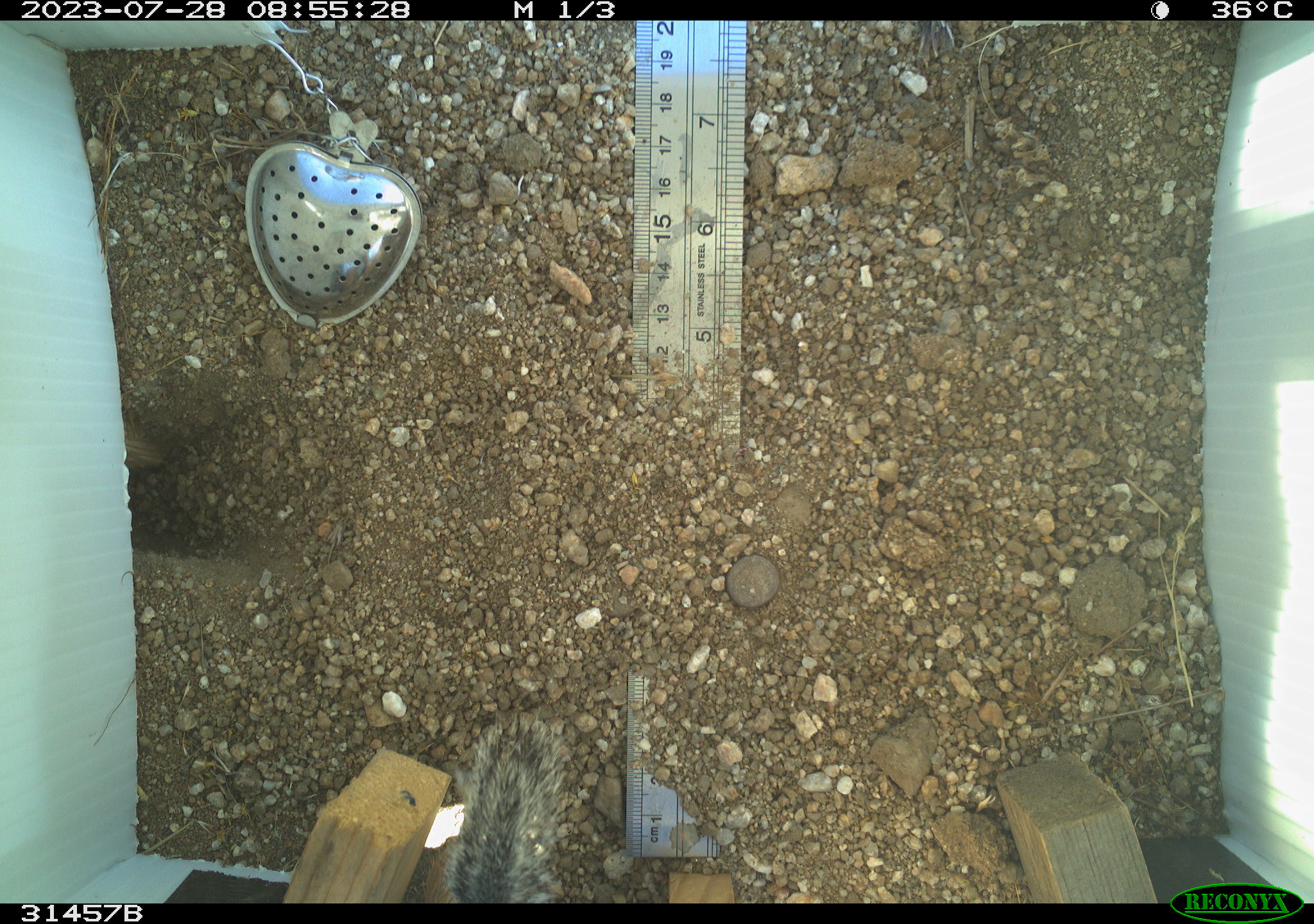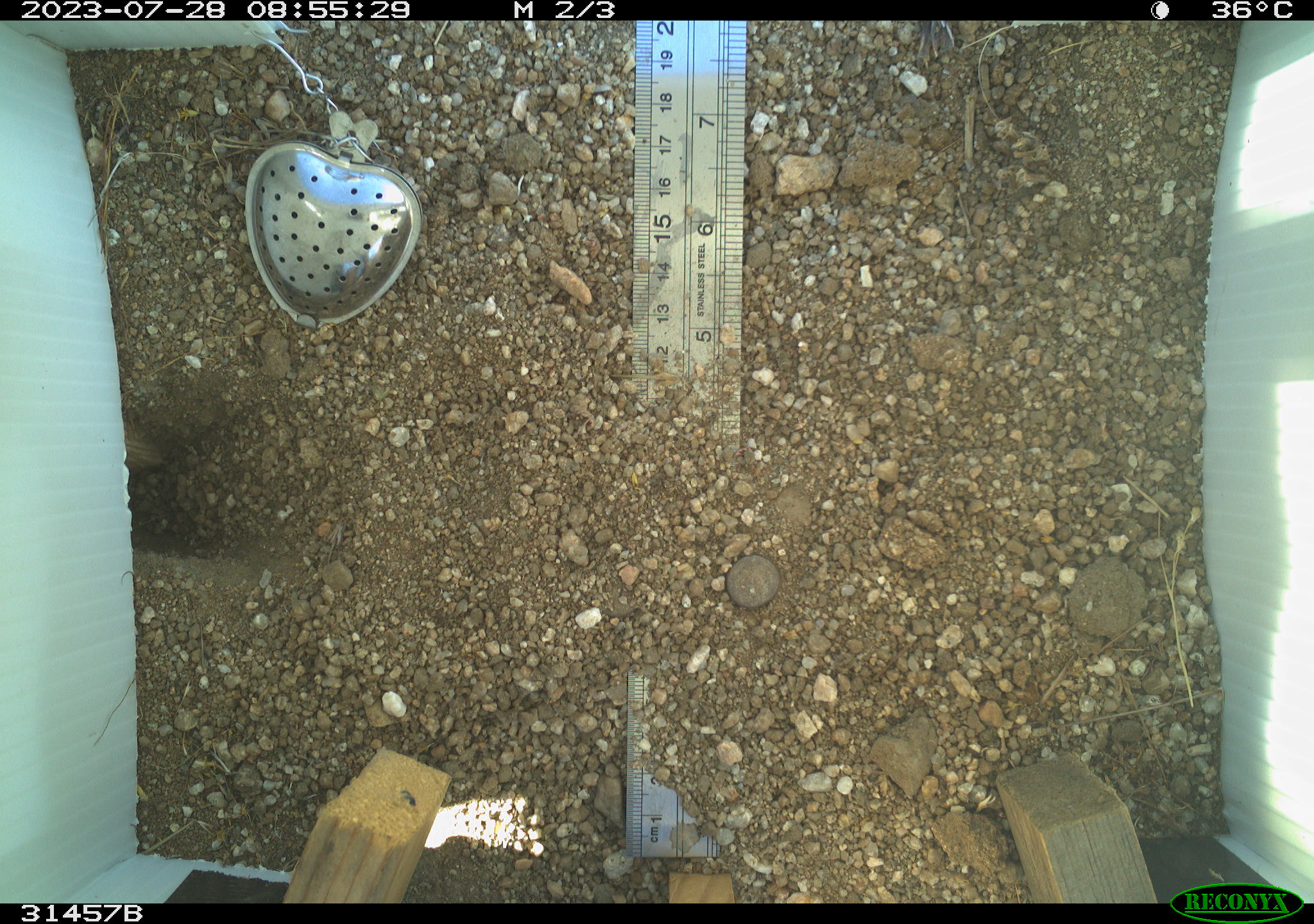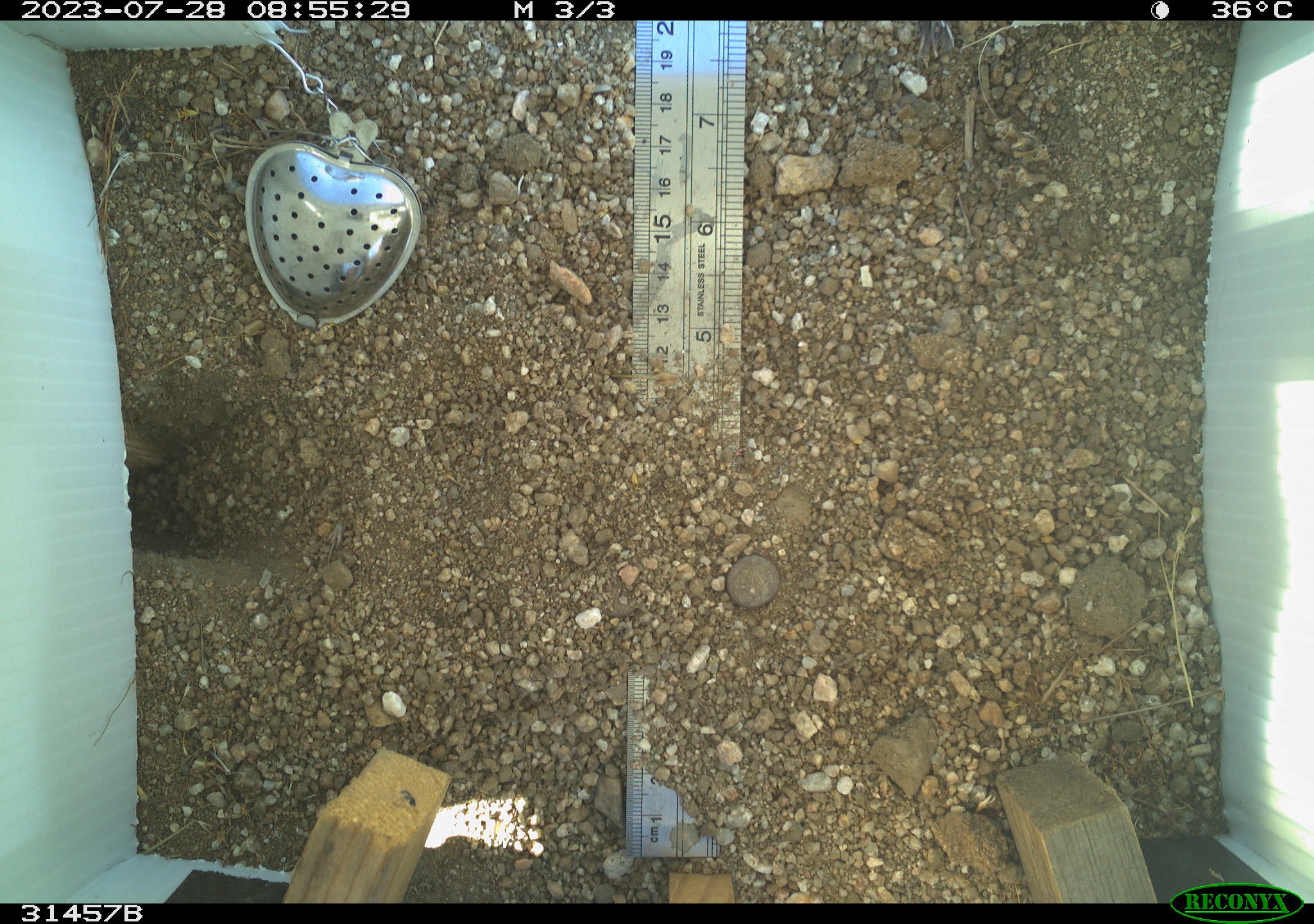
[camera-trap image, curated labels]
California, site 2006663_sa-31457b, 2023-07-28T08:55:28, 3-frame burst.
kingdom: Animalia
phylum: Chordata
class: Mammalia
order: Rodentia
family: Sciuridae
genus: Ammospermophilus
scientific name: Ammospermophilus leucurus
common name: white-tailed antelope squirrel